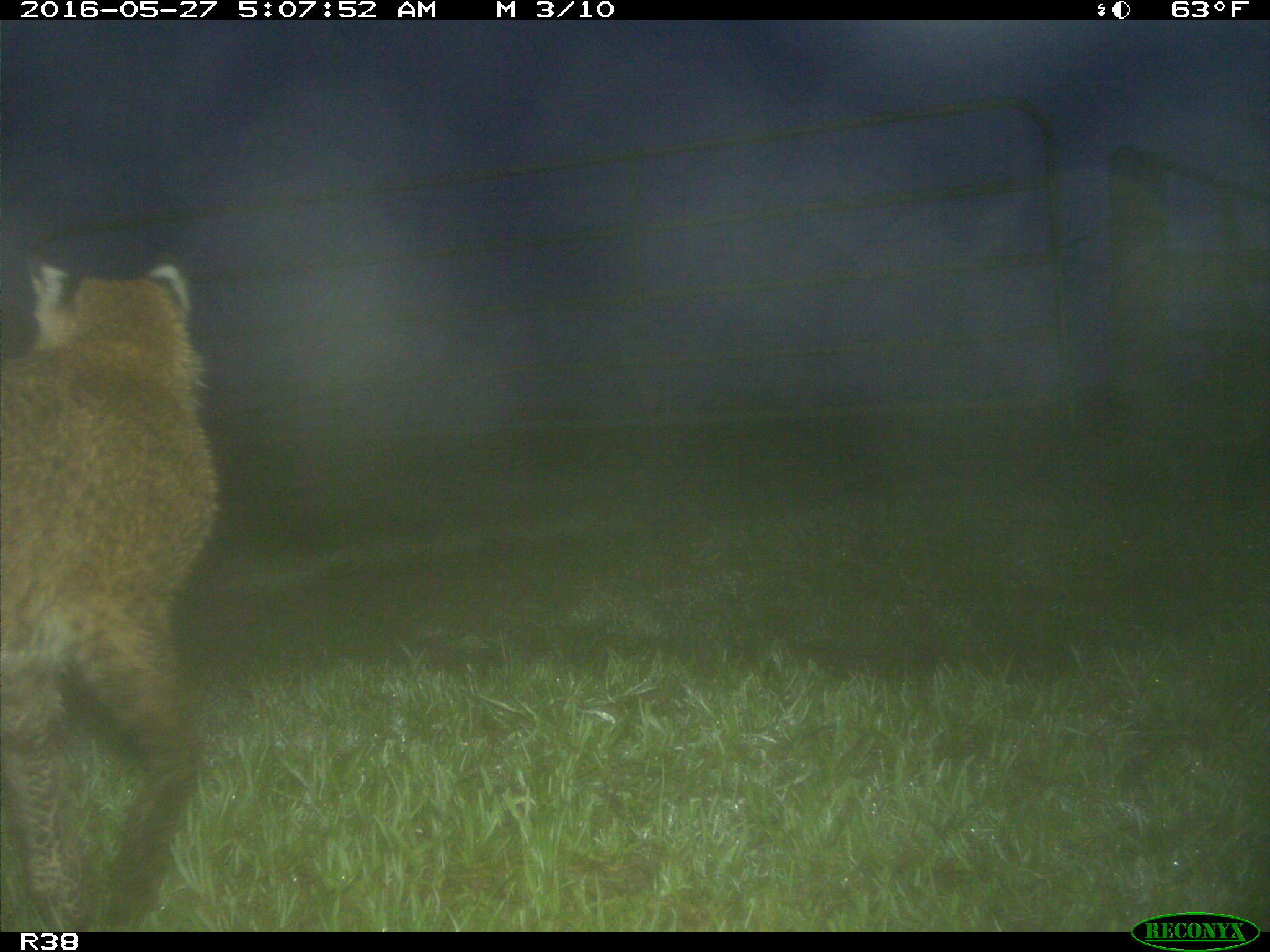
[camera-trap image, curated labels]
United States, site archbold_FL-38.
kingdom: Animalia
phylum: Chordata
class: Mammalia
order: Carnivora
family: Felidae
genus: Lynx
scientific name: Lynx rufus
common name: bobcat